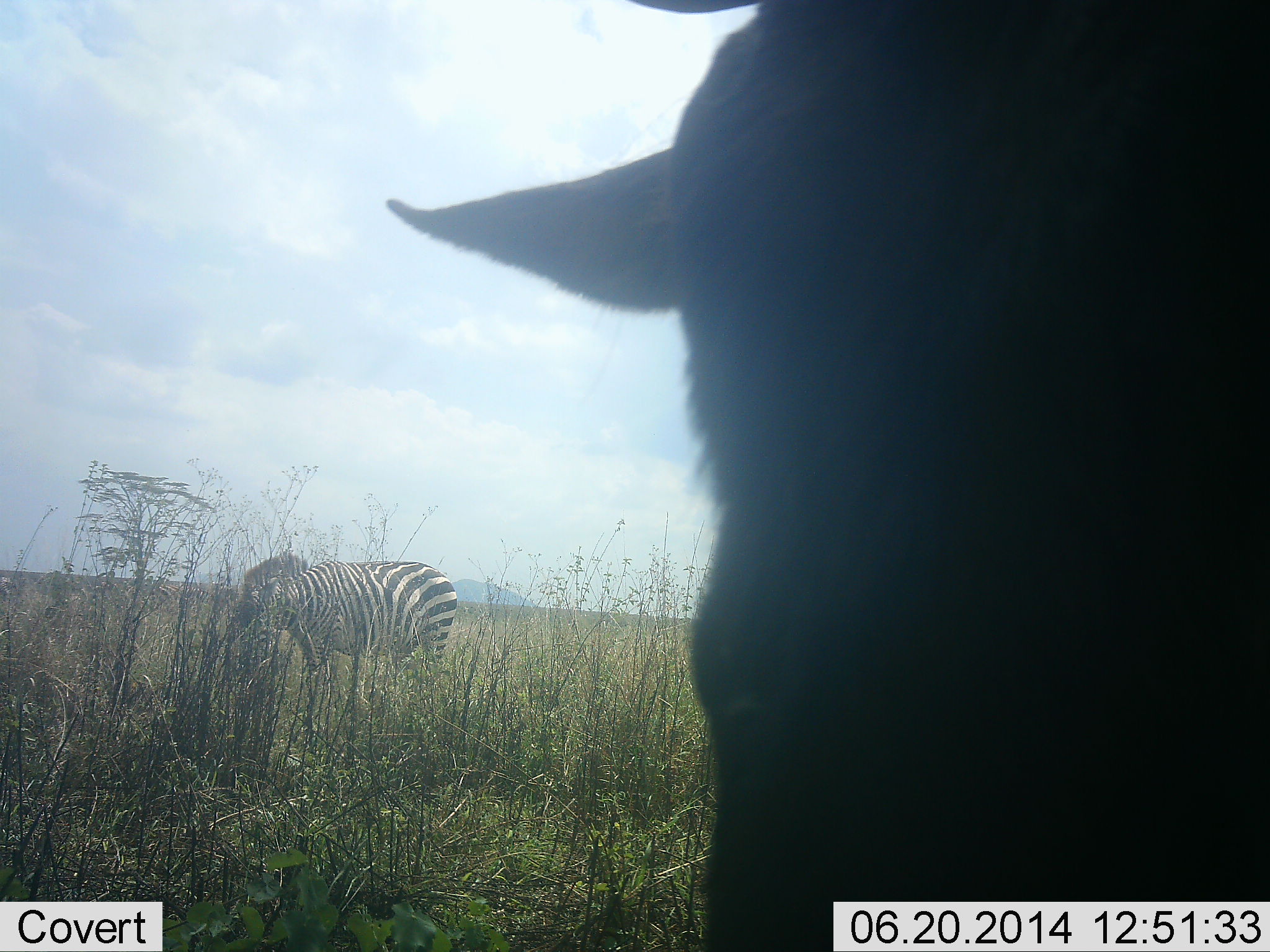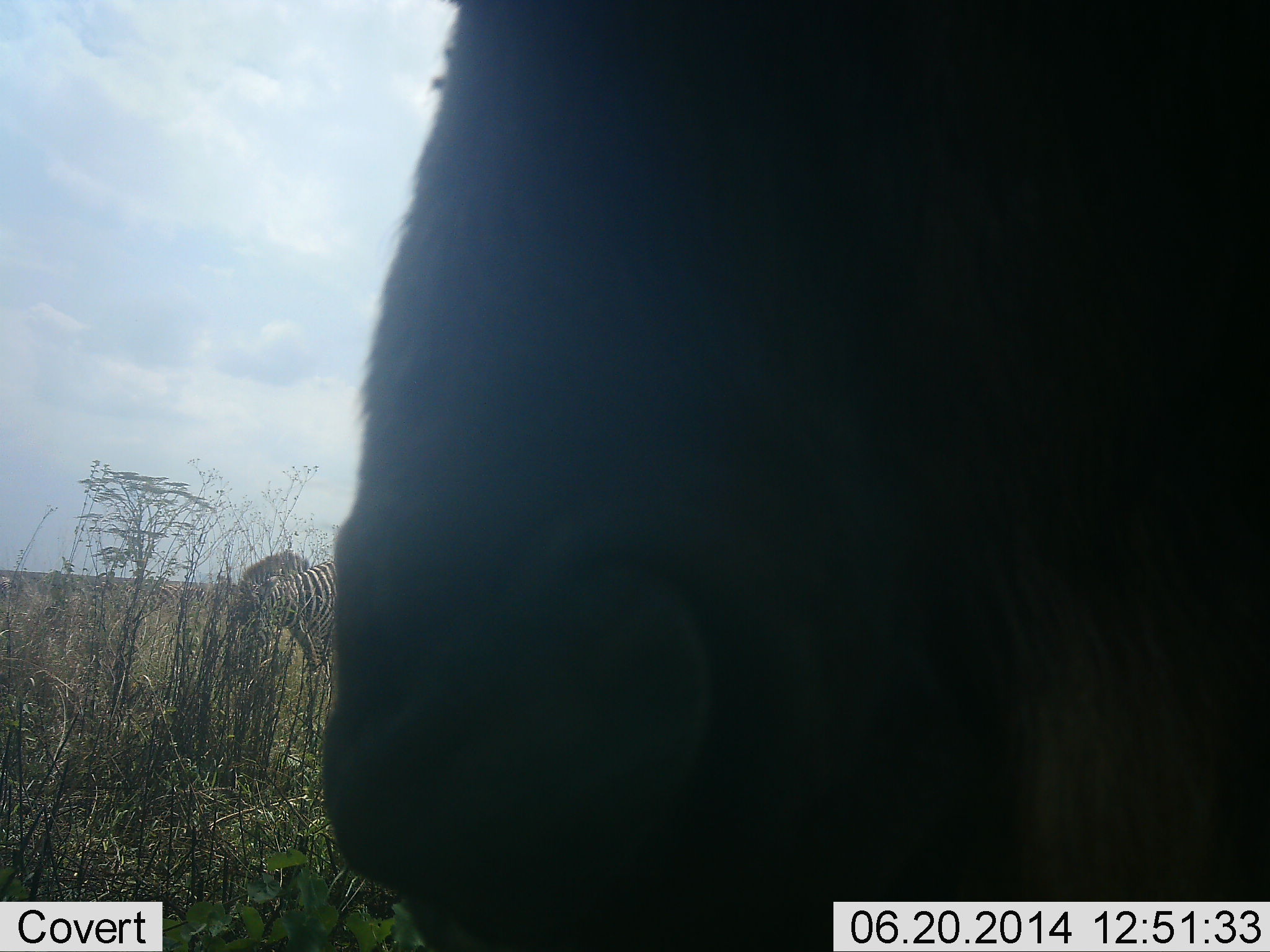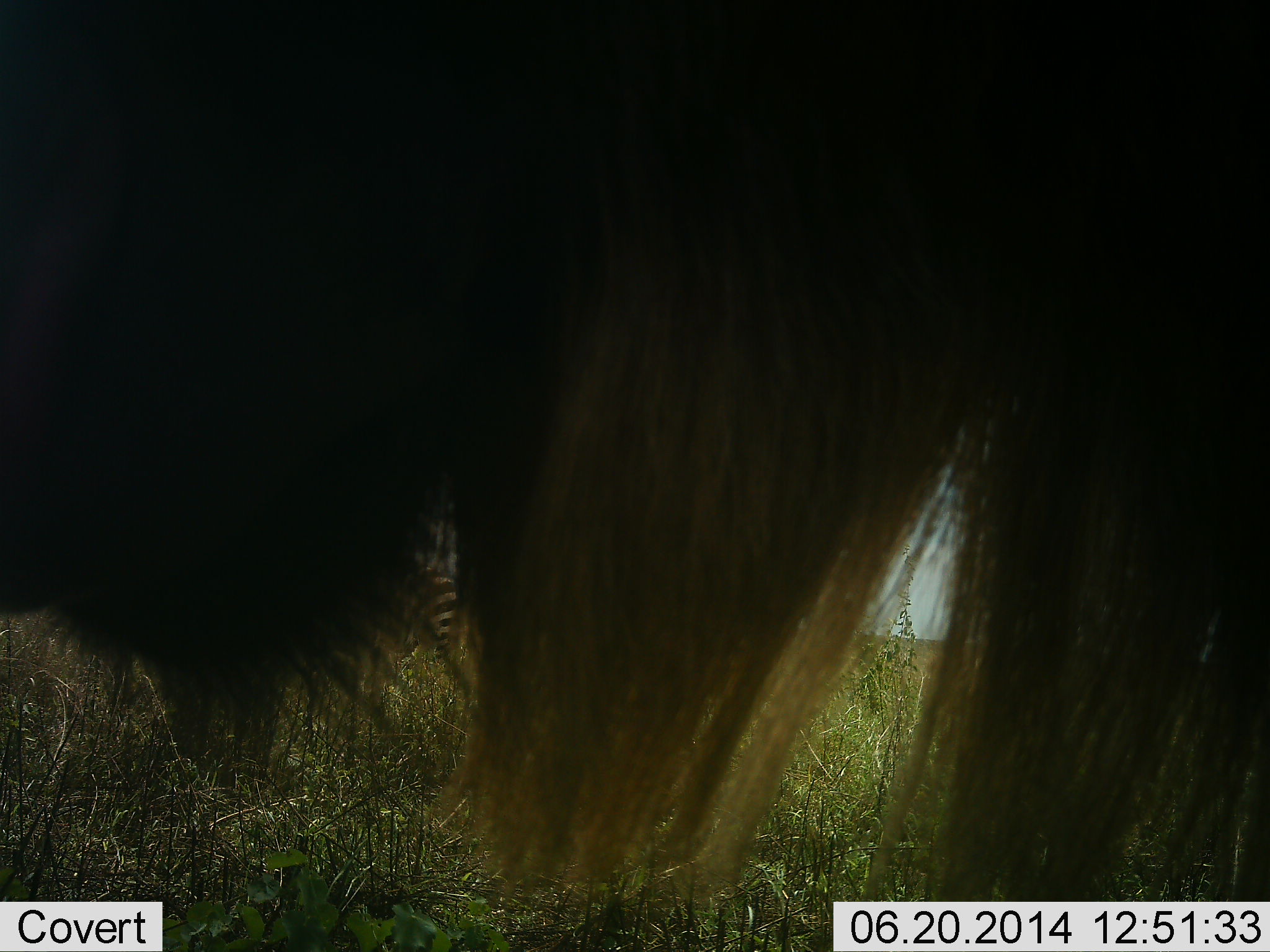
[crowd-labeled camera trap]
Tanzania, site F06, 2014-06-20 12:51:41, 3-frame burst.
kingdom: Animalia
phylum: Chordata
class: Mammalia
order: Artiodactyla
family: Bovidae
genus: Connochaetes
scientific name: Connochaetes taurinus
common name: blue wildebeest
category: wildebeest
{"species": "wildebeest (blue wildebeest) (Connochaetes taurinus)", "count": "1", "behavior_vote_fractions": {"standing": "50%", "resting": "0%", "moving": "40%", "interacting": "0%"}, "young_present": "0%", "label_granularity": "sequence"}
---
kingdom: Animalia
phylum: Chordata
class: Mammalia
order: Perissodactyla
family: Equidae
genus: Equus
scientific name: Equus quagga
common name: plains zebra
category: zebra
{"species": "zebra (plains zebra) (Equus quagga)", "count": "1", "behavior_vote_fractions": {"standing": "40%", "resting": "0%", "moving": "0%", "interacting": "0%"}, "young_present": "0%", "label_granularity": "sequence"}